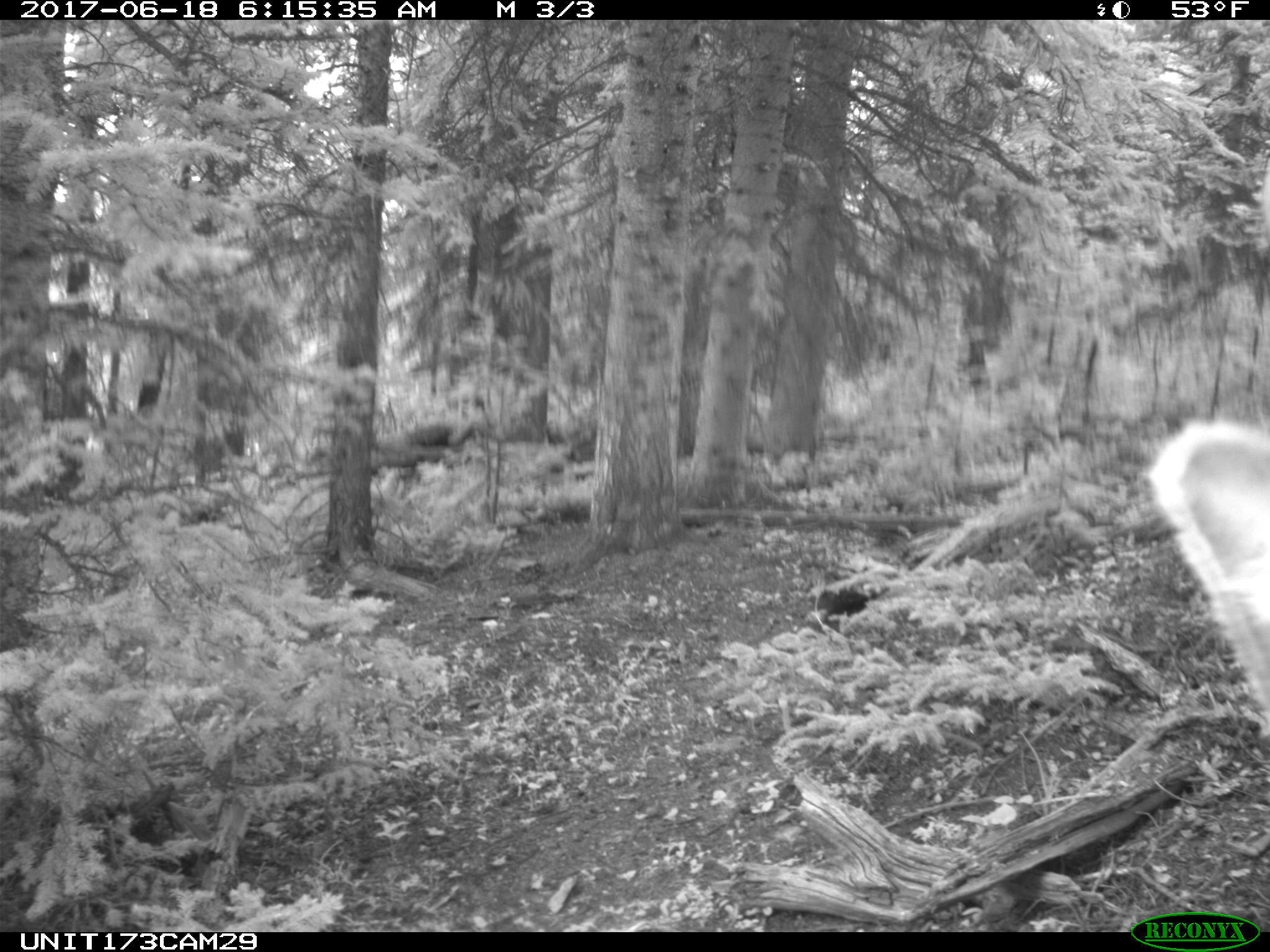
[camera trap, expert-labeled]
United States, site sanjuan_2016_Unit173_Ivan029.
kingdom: Animalia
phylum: Chordata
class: Mammalia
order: Artiodactyla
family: Cervidae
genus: Cervus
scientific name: Cervus elaphus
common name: red deer